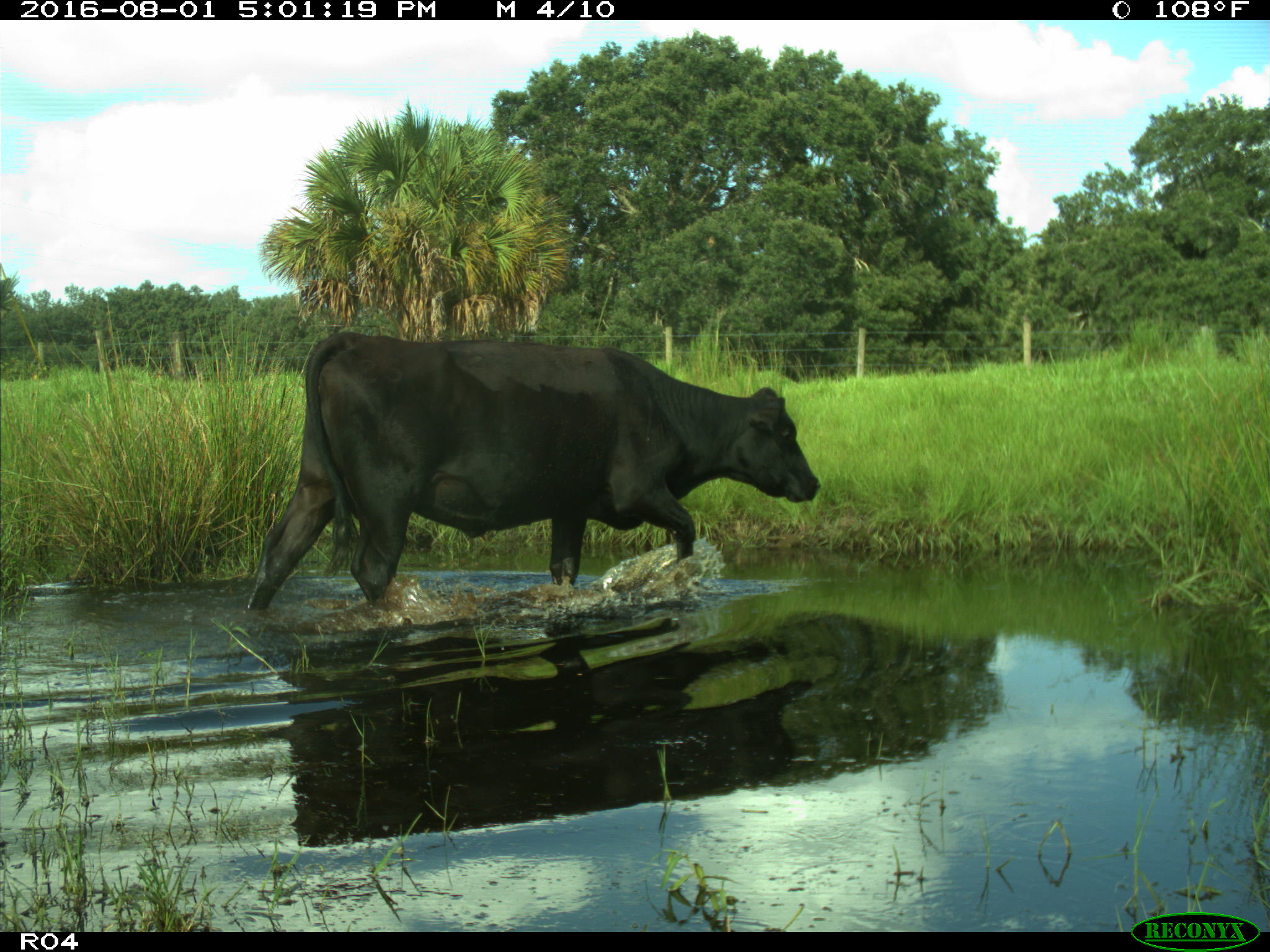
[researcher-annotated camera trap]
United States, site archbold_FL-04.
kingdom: Animalia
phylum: Chordata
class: Mammalia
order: Artiodactyla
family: Bovidae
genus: Bos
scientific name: Bos taurus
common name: domestic cow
Bos taurus (domestic cow).